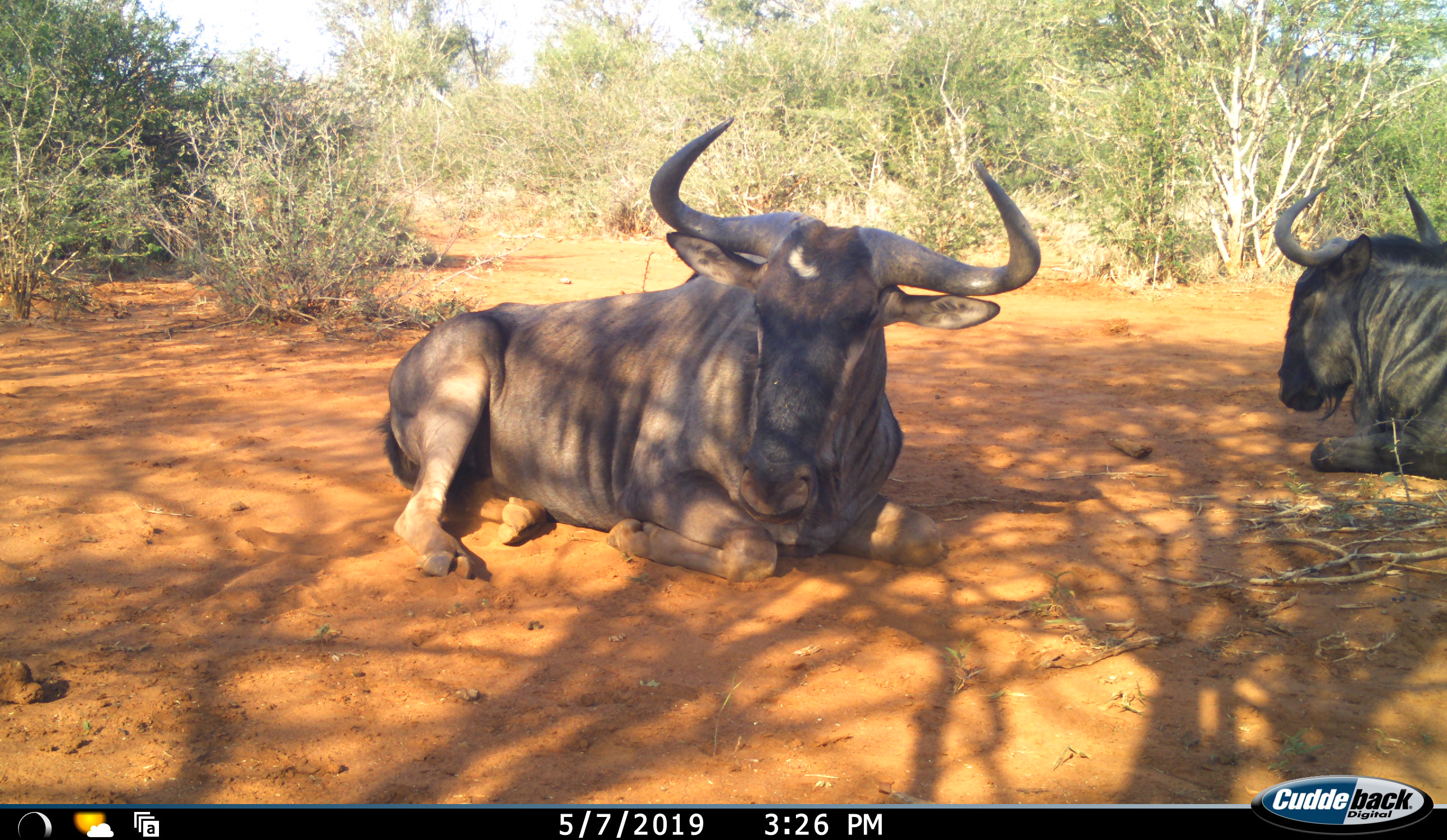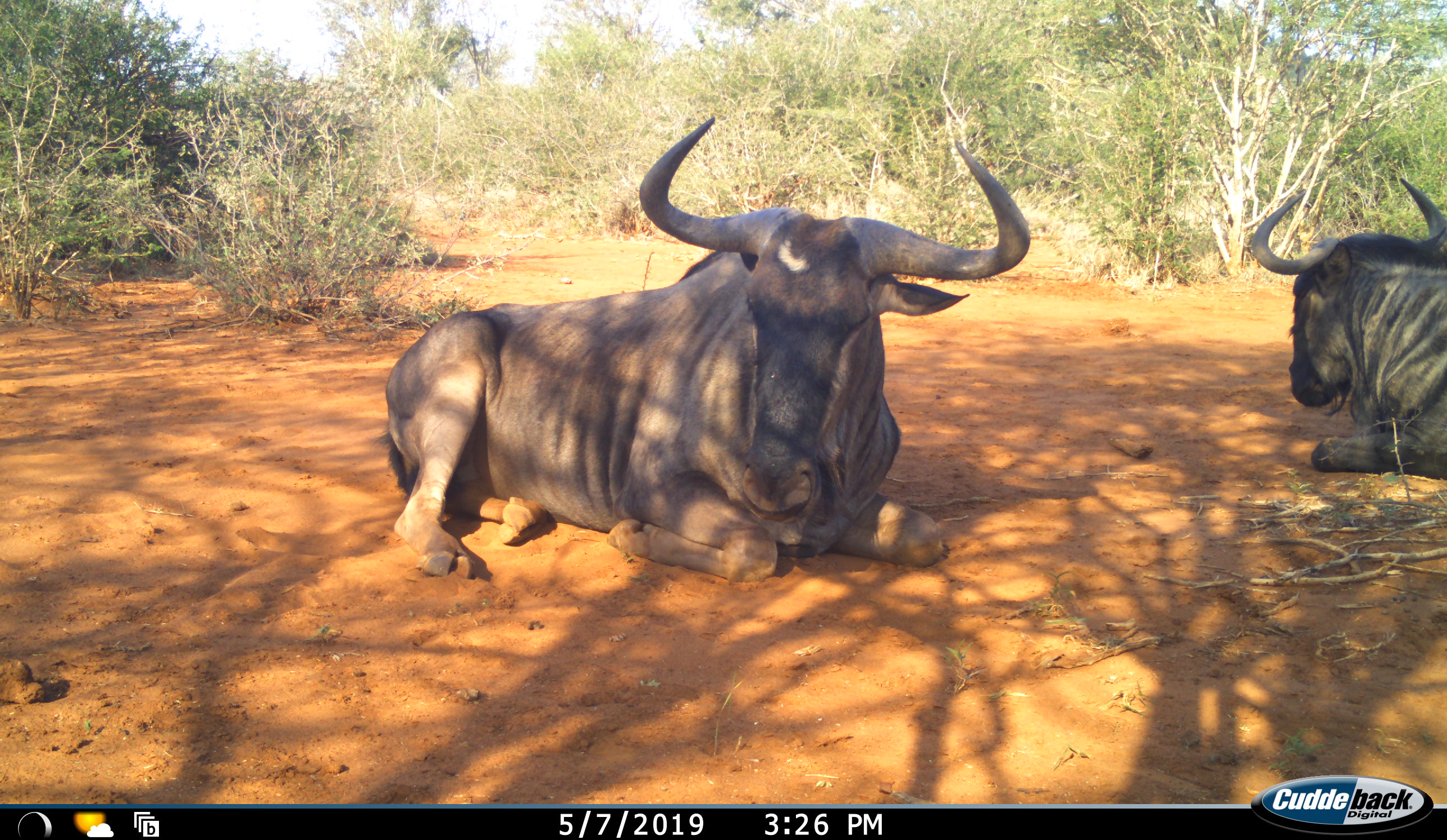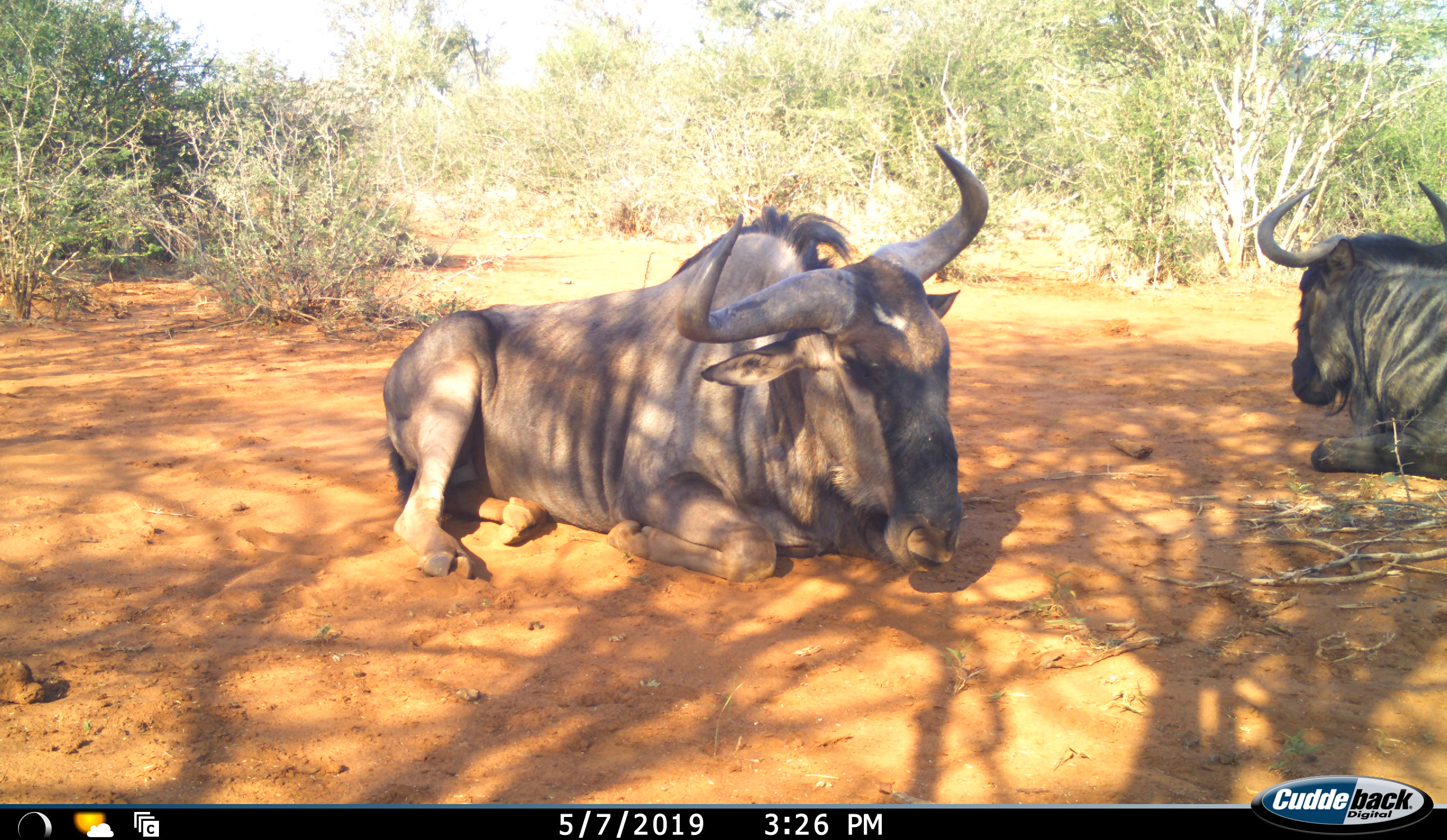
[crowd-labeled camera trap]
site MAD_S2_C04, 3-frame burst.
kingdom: Animalia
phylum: Chordata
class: Mammalia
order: Artiodactyla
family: Bovidae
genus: Connochaetes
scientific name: Connochaetes taurinus taurinus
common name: blue wildebeest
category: wildebeestblue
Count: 2.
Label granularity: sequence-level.